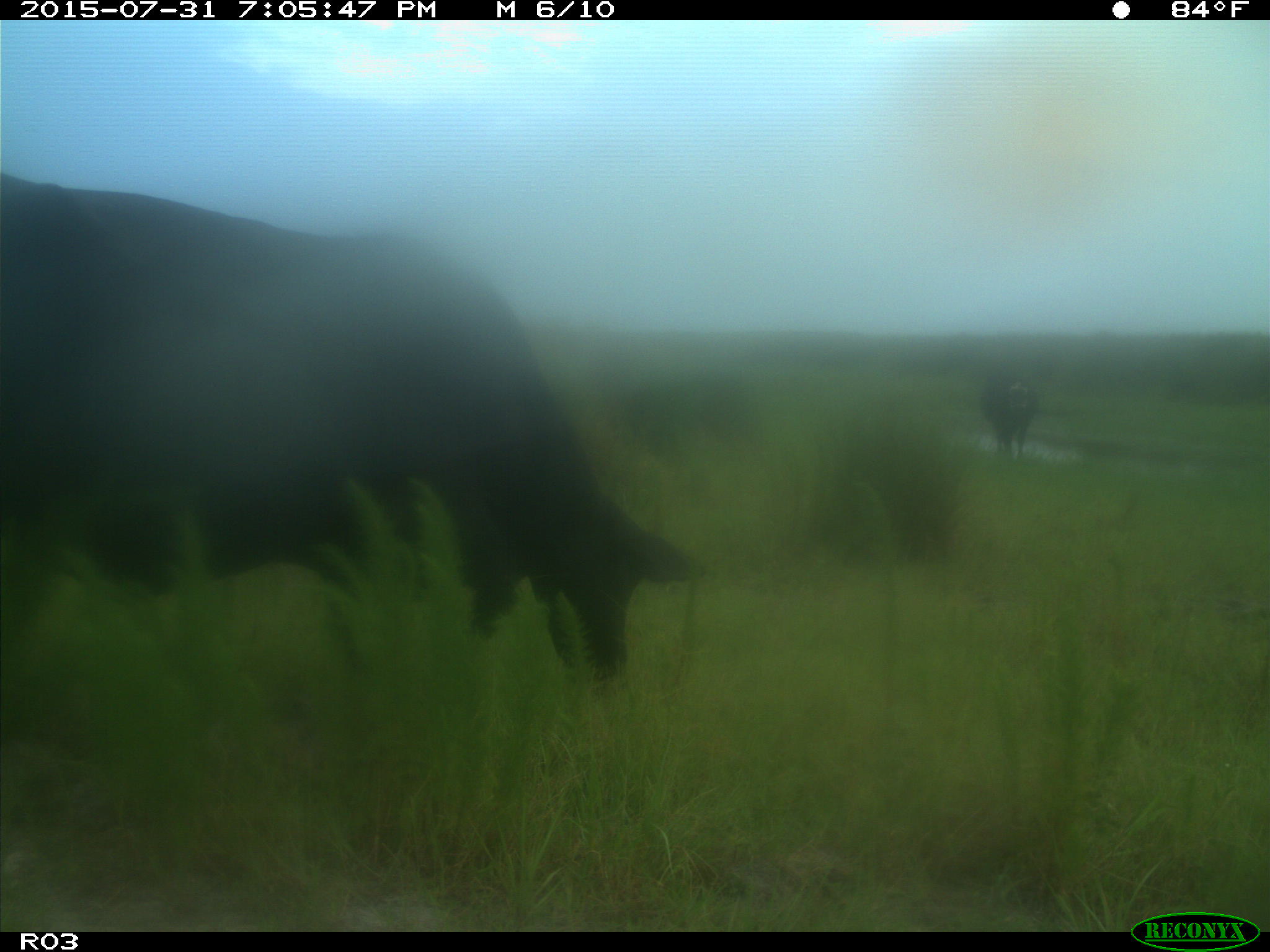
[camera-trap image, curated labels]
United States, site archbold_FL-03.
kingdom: Animalia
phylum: Chordata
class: Mammalia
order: Artiodactyla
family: Bovidae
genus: Bos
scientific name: Bos taurus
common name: domestic cow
Bos taurus (domestic cow).